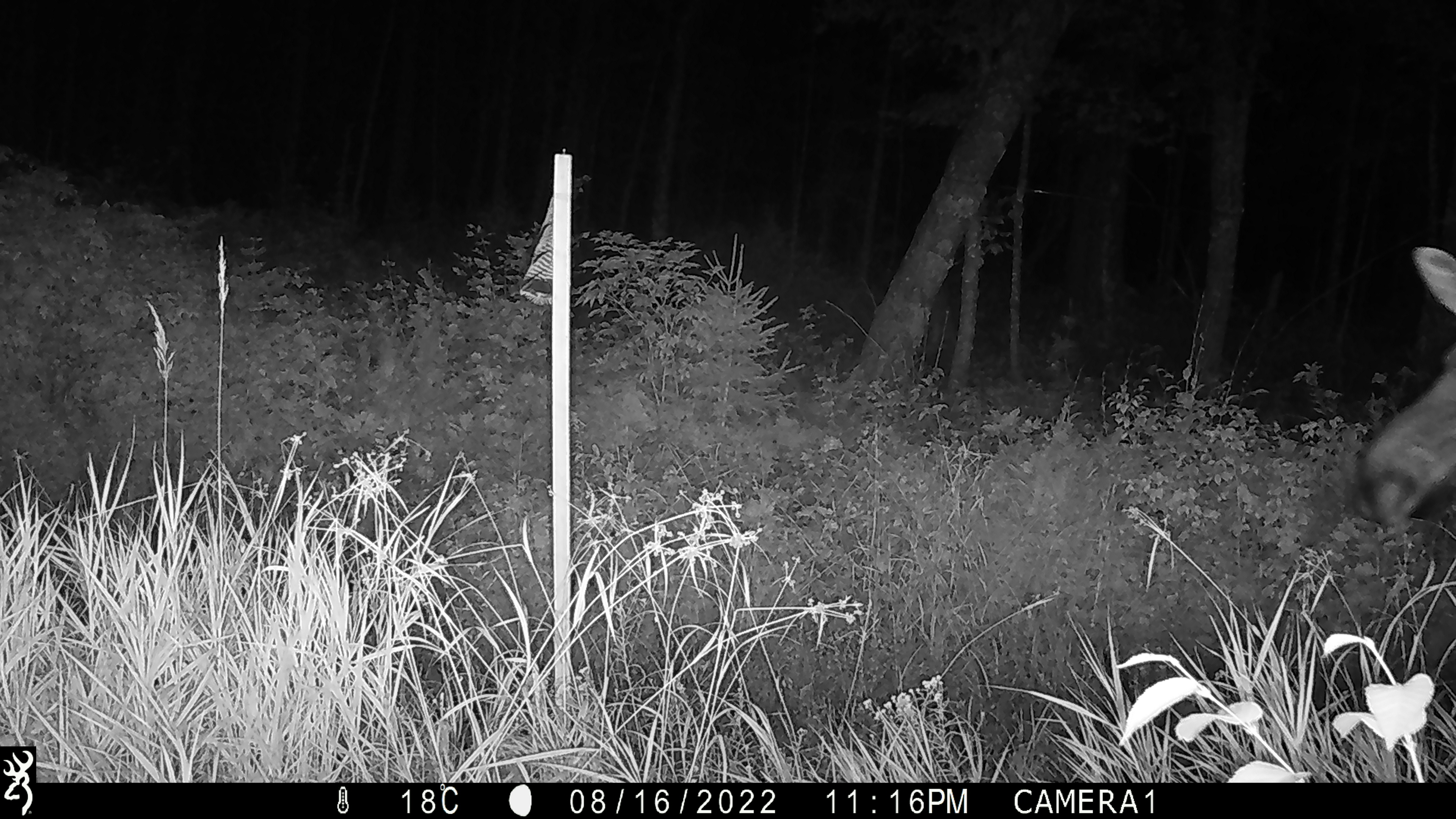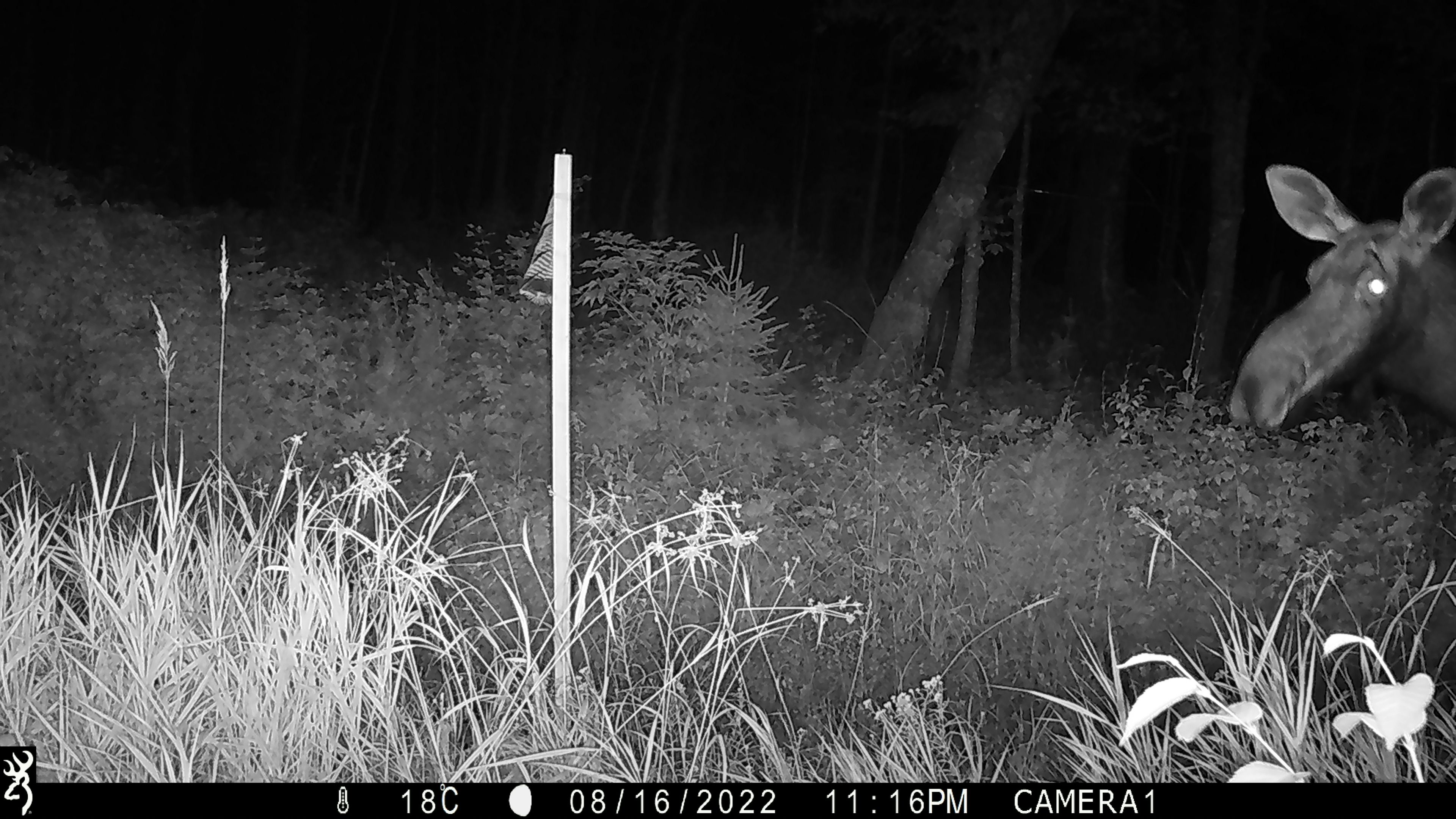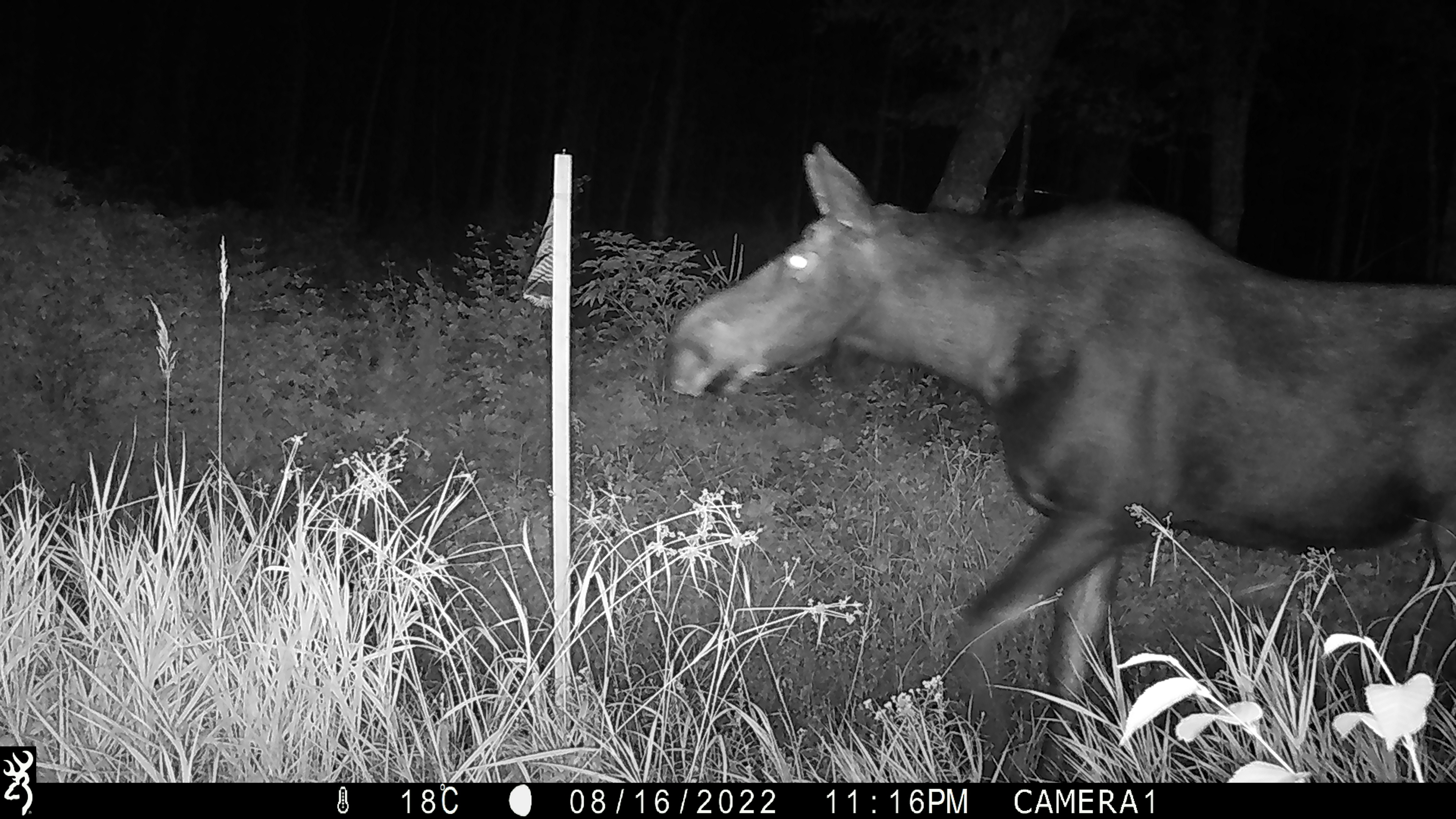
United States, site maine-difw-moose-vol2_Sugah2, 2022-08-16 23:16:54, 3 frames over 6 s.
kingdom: Animalia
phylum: Chordata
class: Mammalia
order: Artiodactyla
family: Cervidae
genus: Alces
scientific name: Alces alces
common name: moose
Moose (Alces alces).